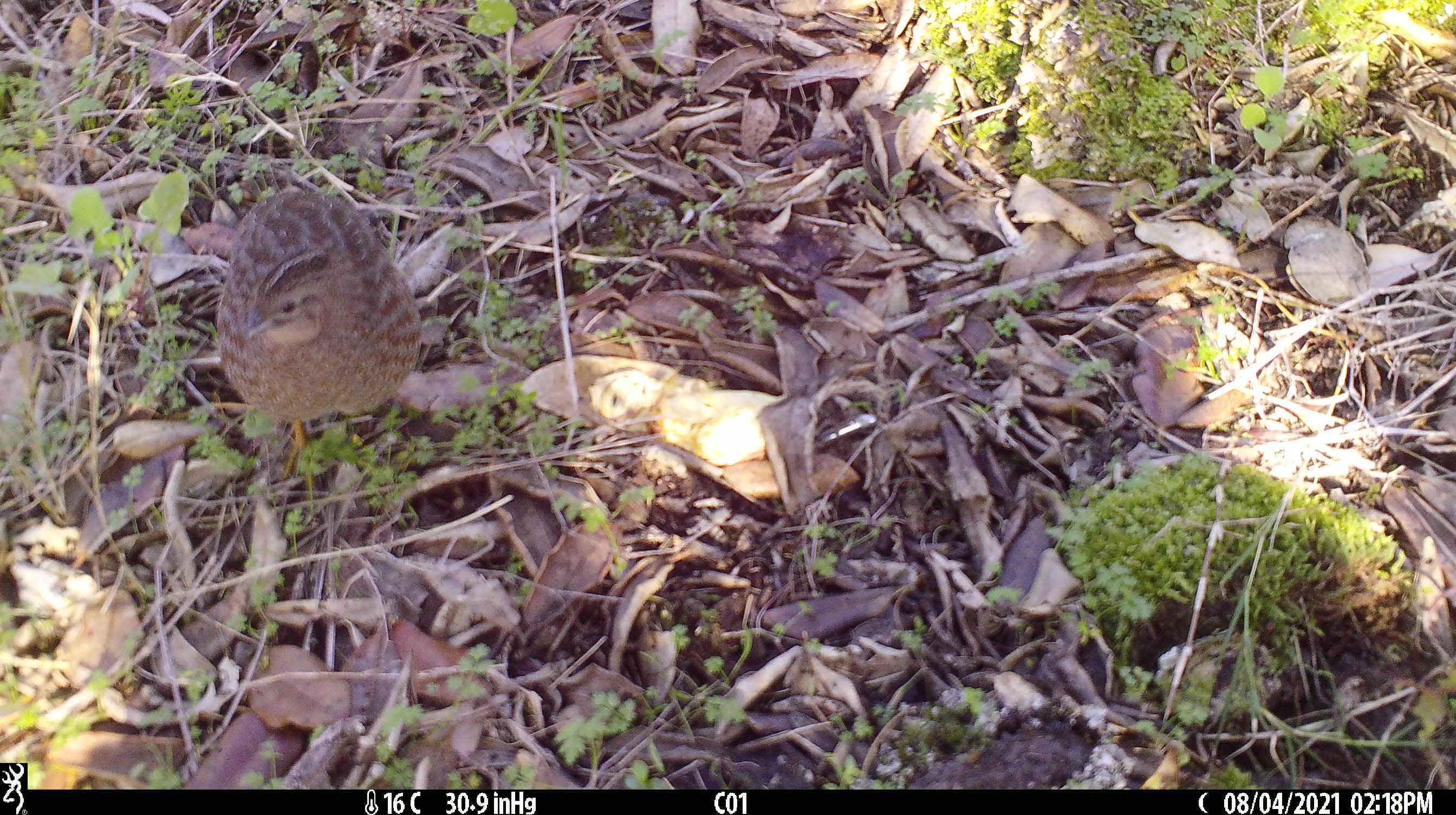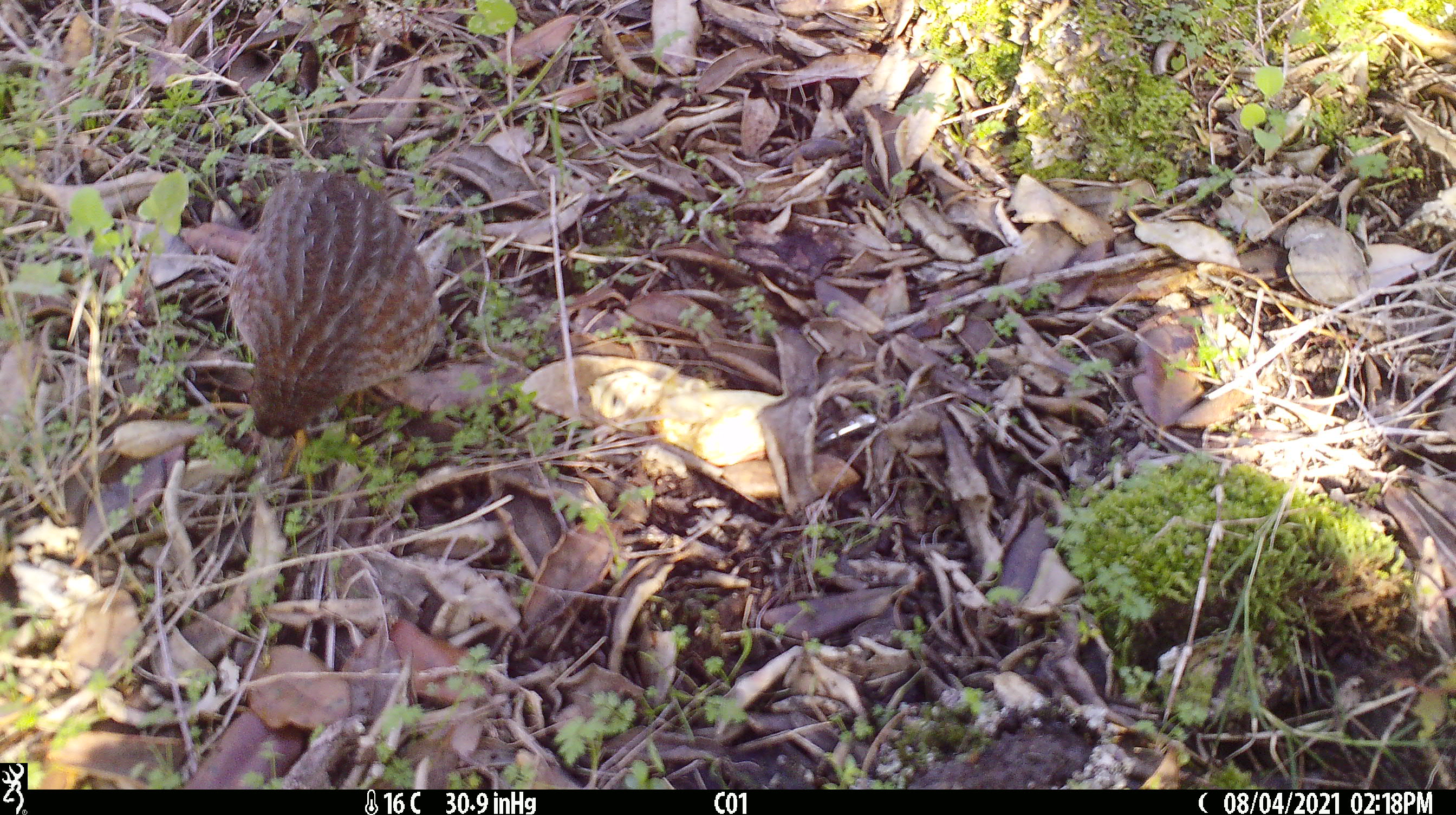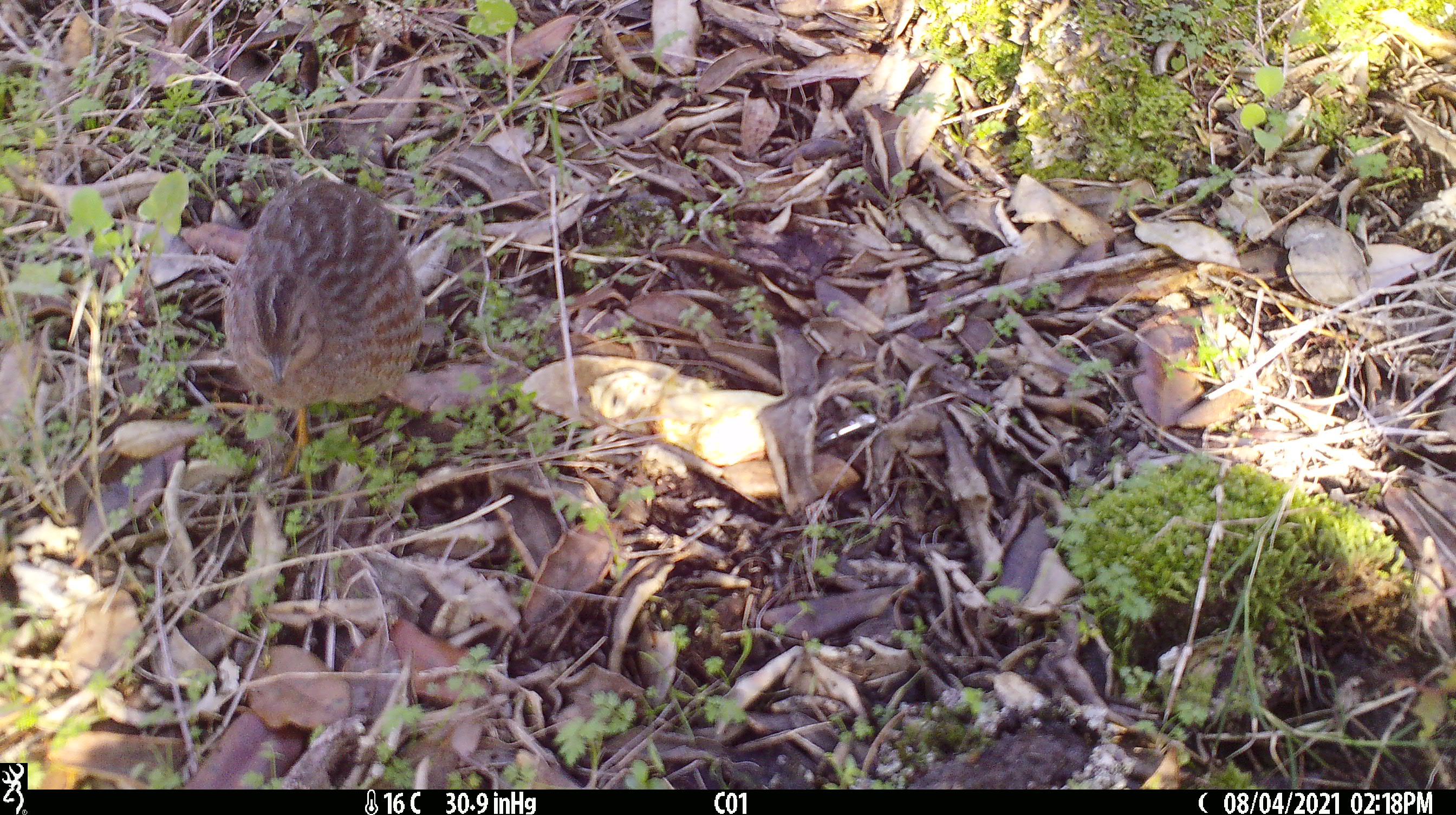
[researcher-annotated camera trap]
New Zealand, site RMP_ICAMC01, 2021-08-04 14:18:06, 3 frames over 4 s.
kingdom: Animalia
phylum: Chordata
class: Aves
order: Galliformes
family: Phasianidae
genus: Synoicus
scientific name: Synoicus ypsilophorus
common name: brown quail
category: quail brown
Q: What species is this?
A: Quail brown (brown quail) (Synoicus ypsilophorus).